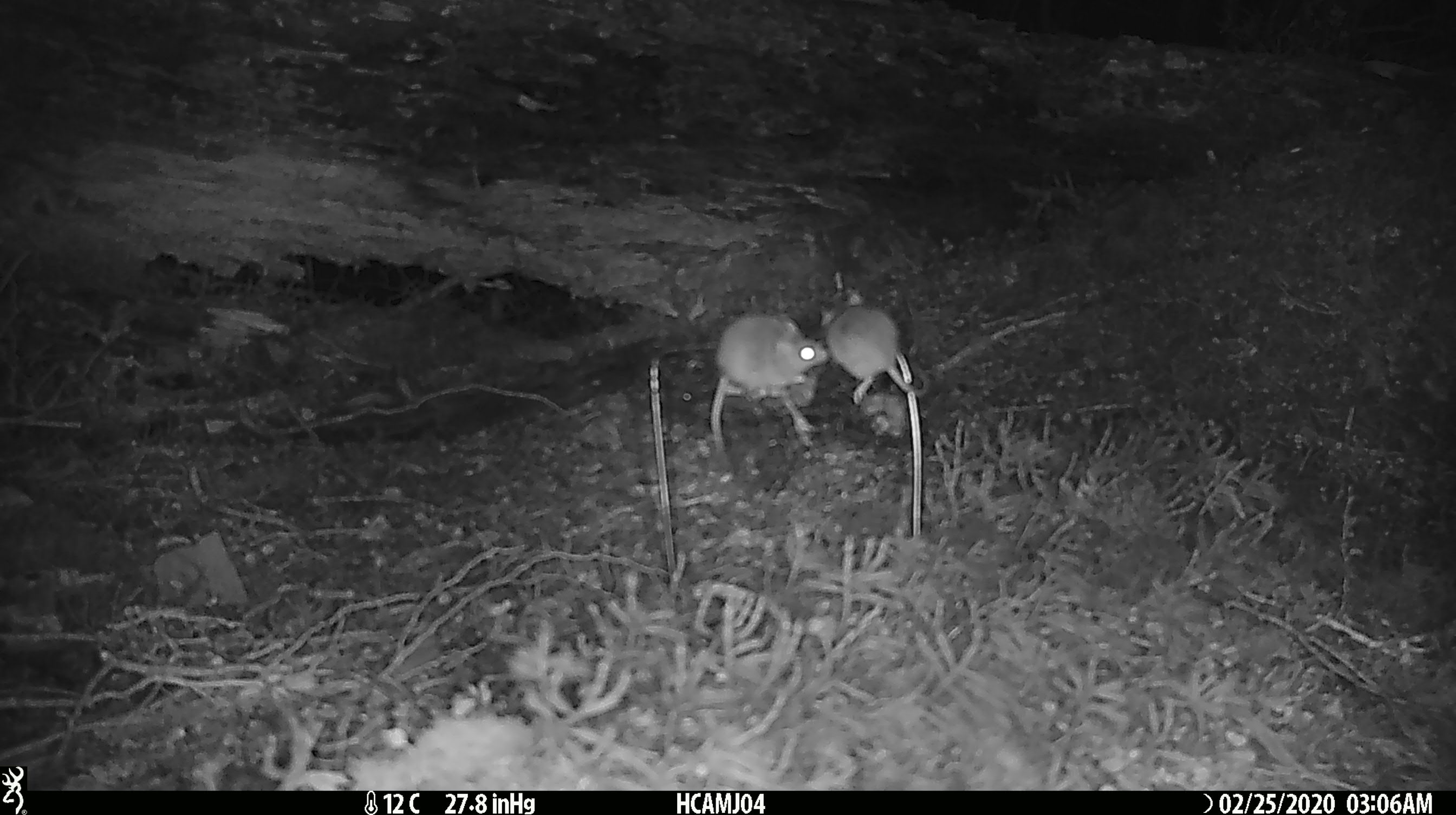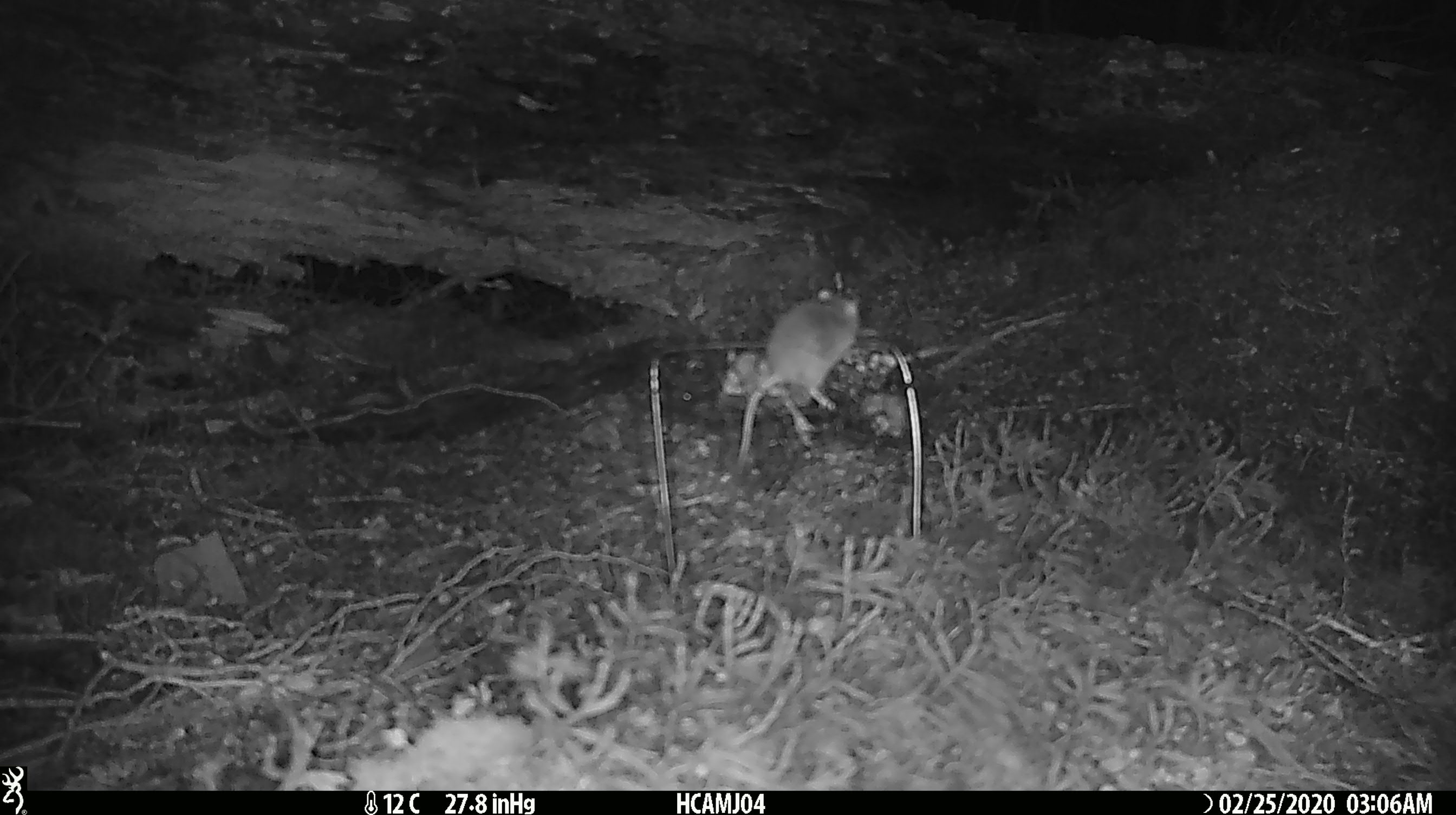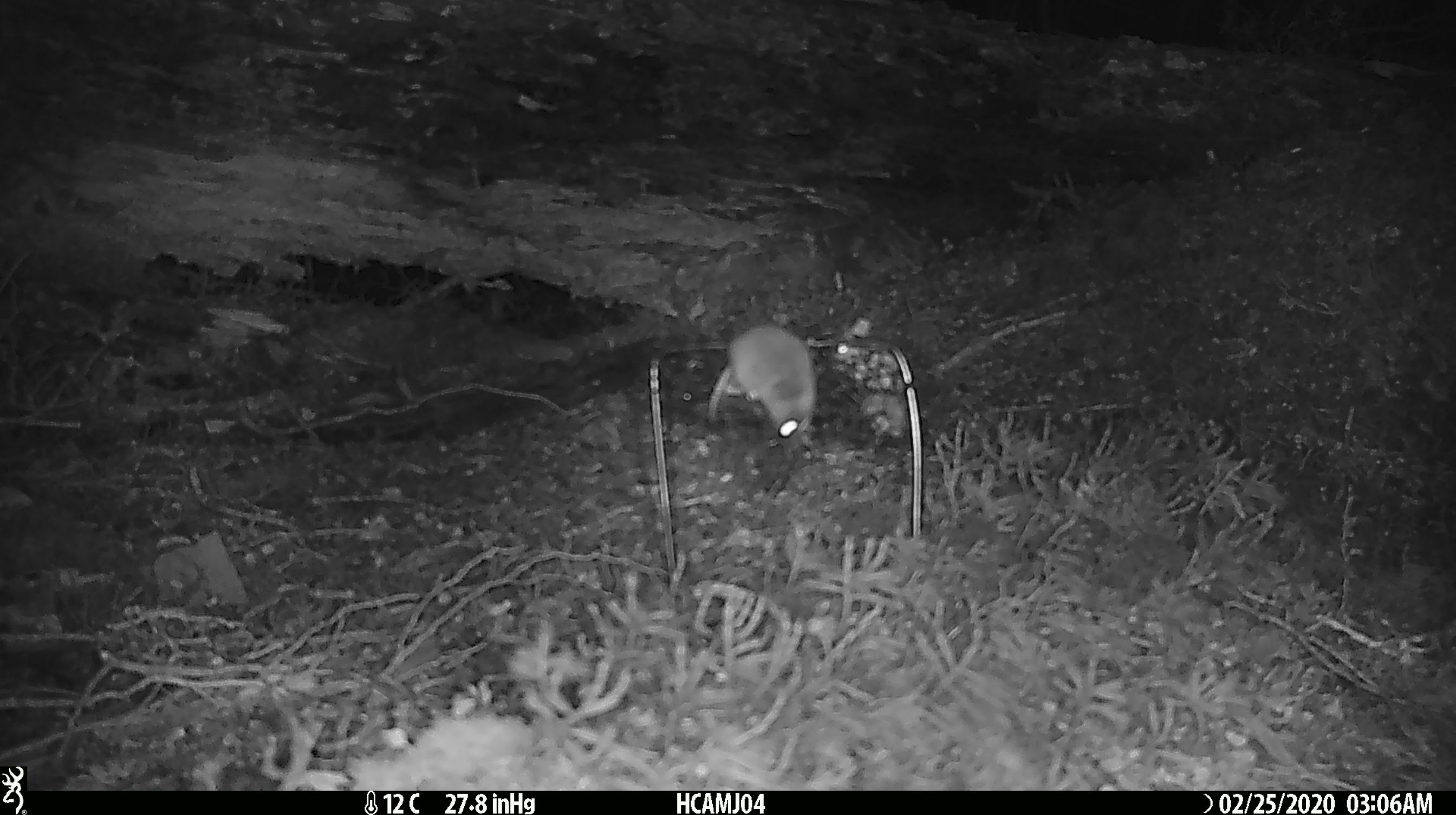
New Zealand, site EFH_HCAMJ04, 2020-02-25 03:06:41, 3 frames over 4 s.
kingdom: Animalia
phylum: Chordata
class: Mammalia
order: Rodentia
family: Muridae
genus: Mus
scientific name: Mus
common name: mouse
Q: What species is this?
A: Mouse (Mus).